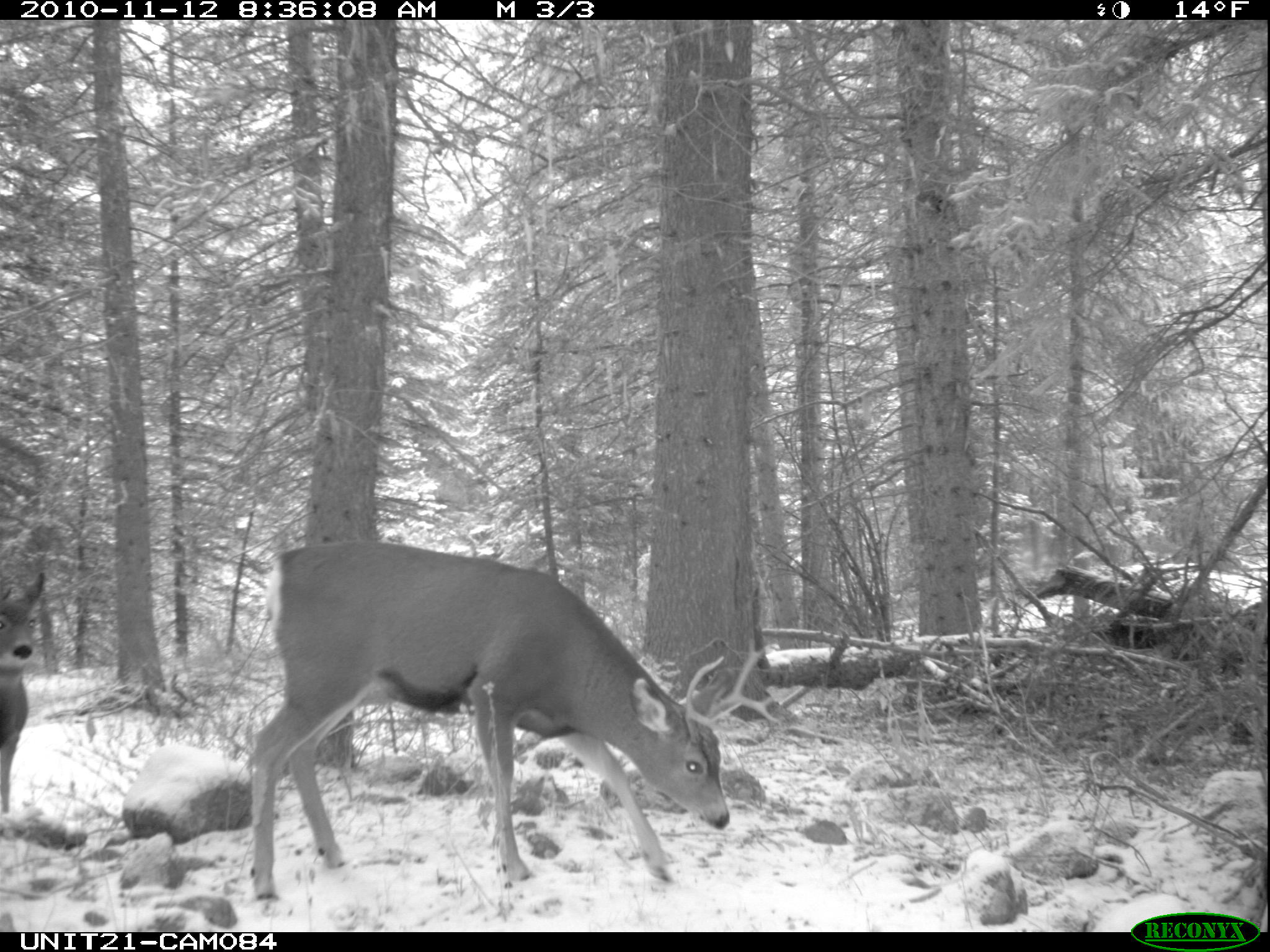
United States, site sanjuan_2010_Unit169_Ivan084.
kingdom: Animalia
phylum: Chordata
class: Mammalia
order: Artiodactyla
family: Cervidae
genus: Odocoileus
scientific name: Odocoileus hemionus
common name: mule deer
Odocoileus hemionus (mule deer).